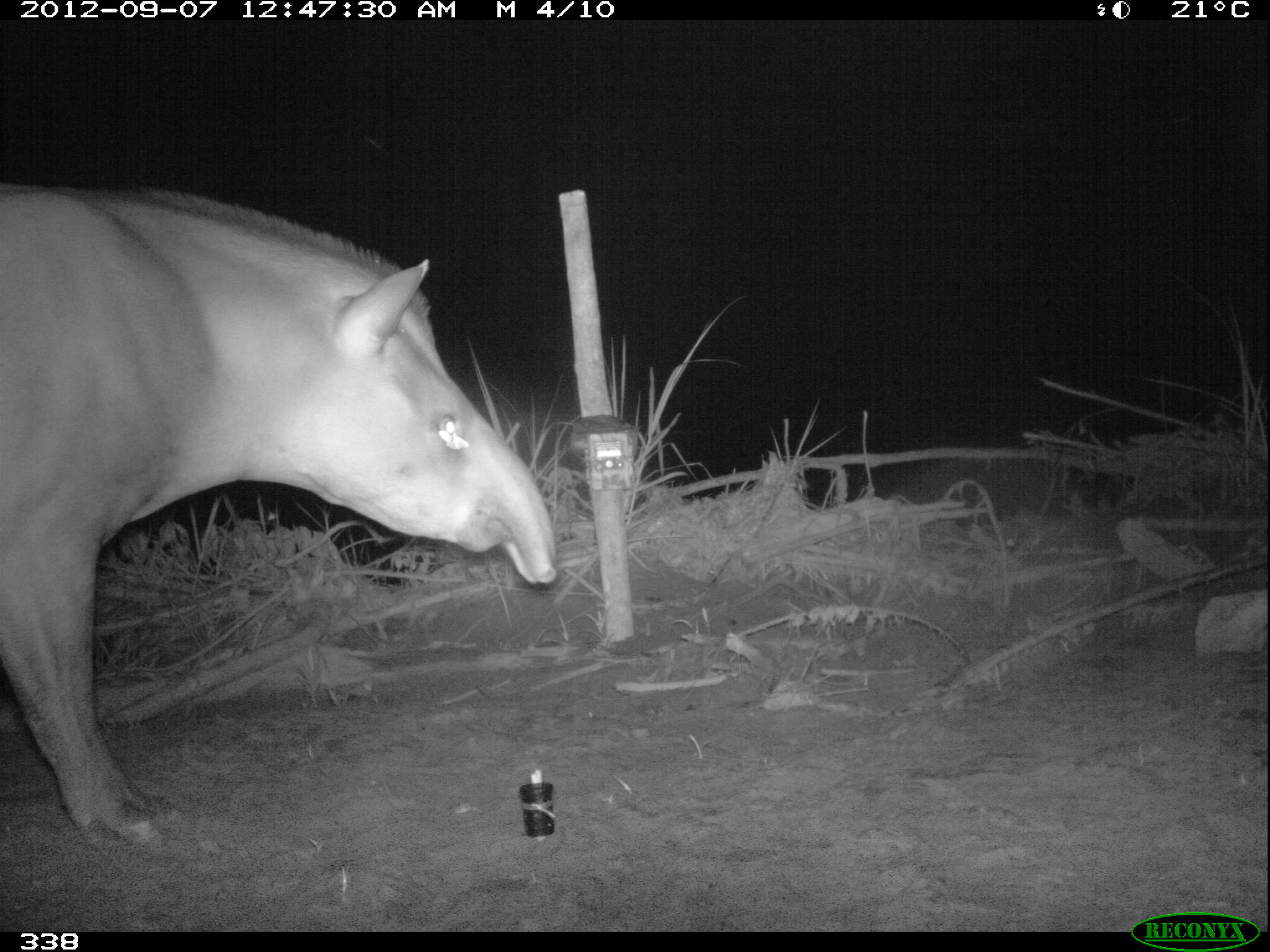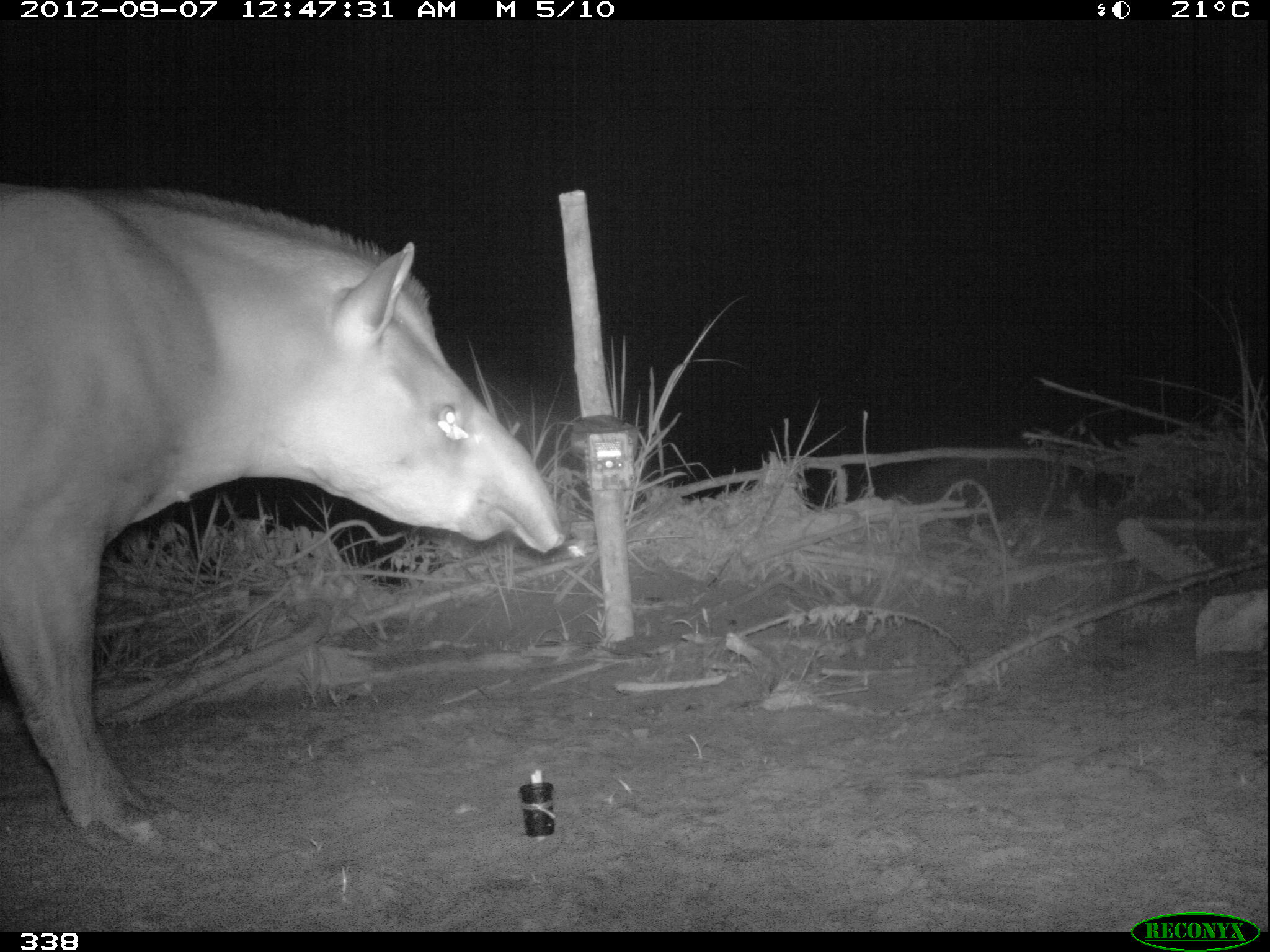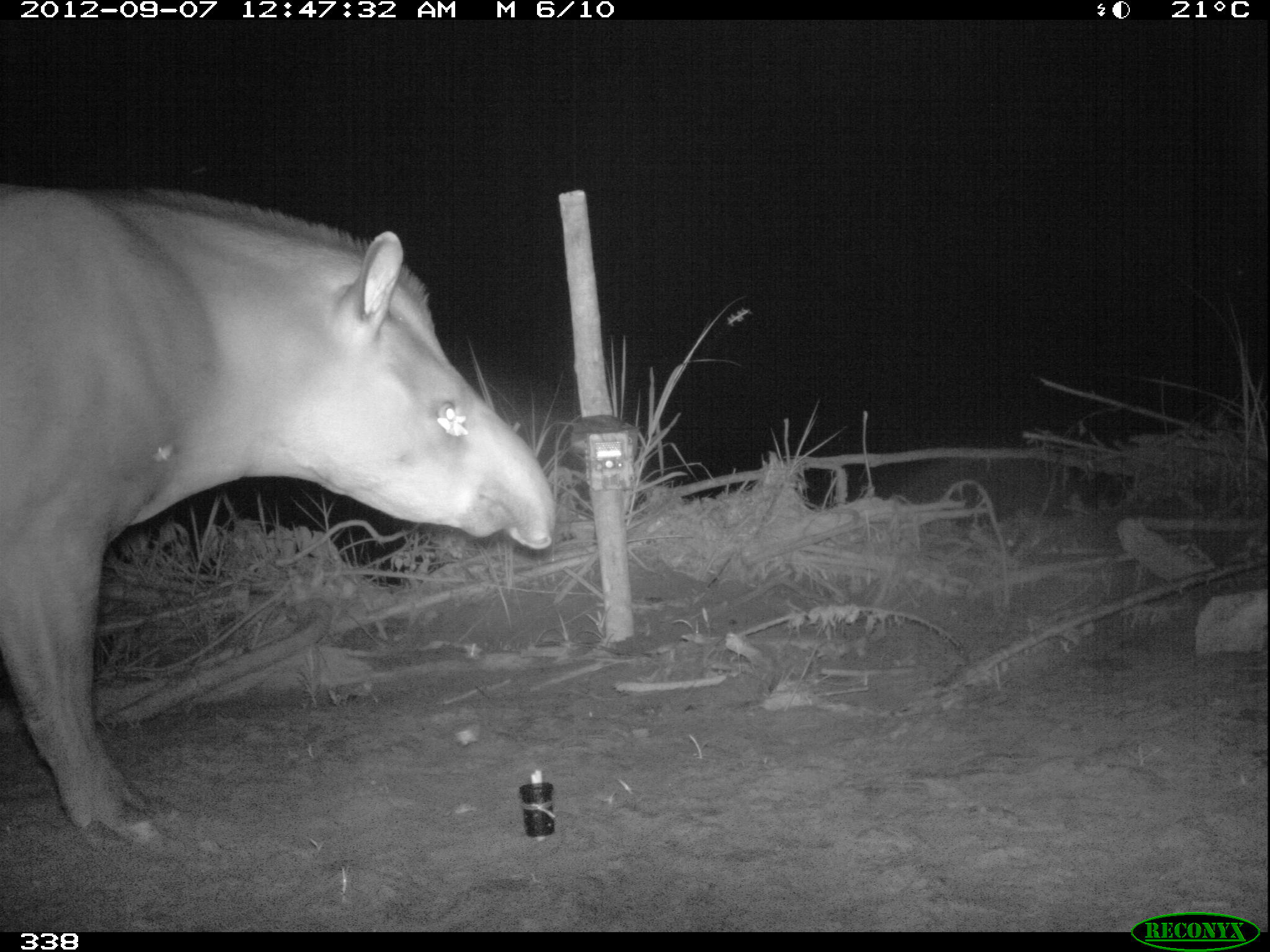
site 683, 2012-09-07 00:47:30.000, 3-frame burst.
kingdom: Animalia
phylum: Chordata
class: Mammalia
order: Perissodactyla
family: Tapiridae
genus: Tapirus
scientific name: Tapirus terrestris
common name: south american tapir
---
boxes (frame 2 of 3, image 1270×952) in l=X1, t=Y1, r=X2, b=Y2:
tapirus terrestris: l=2, t=180, r=565, b=847